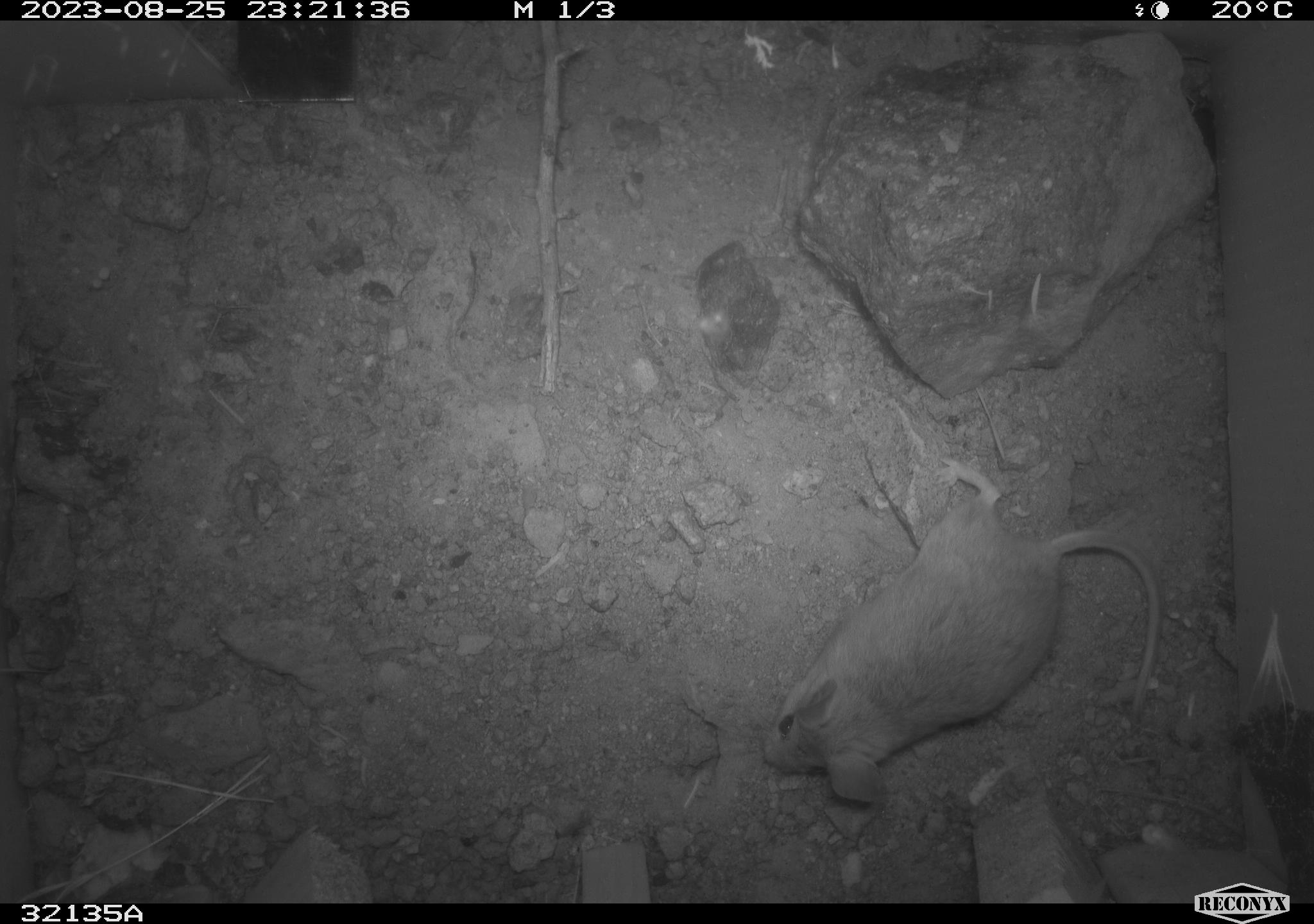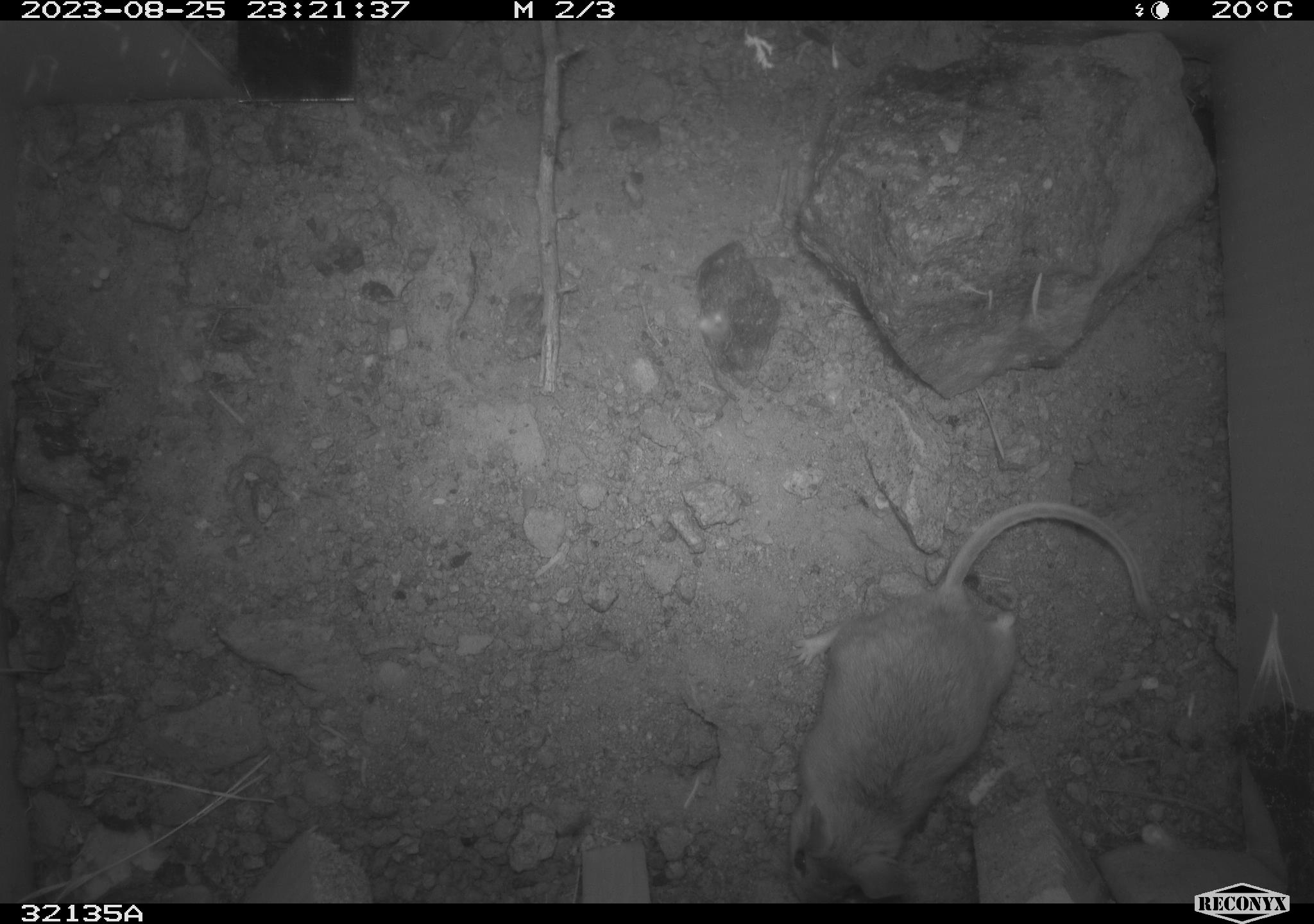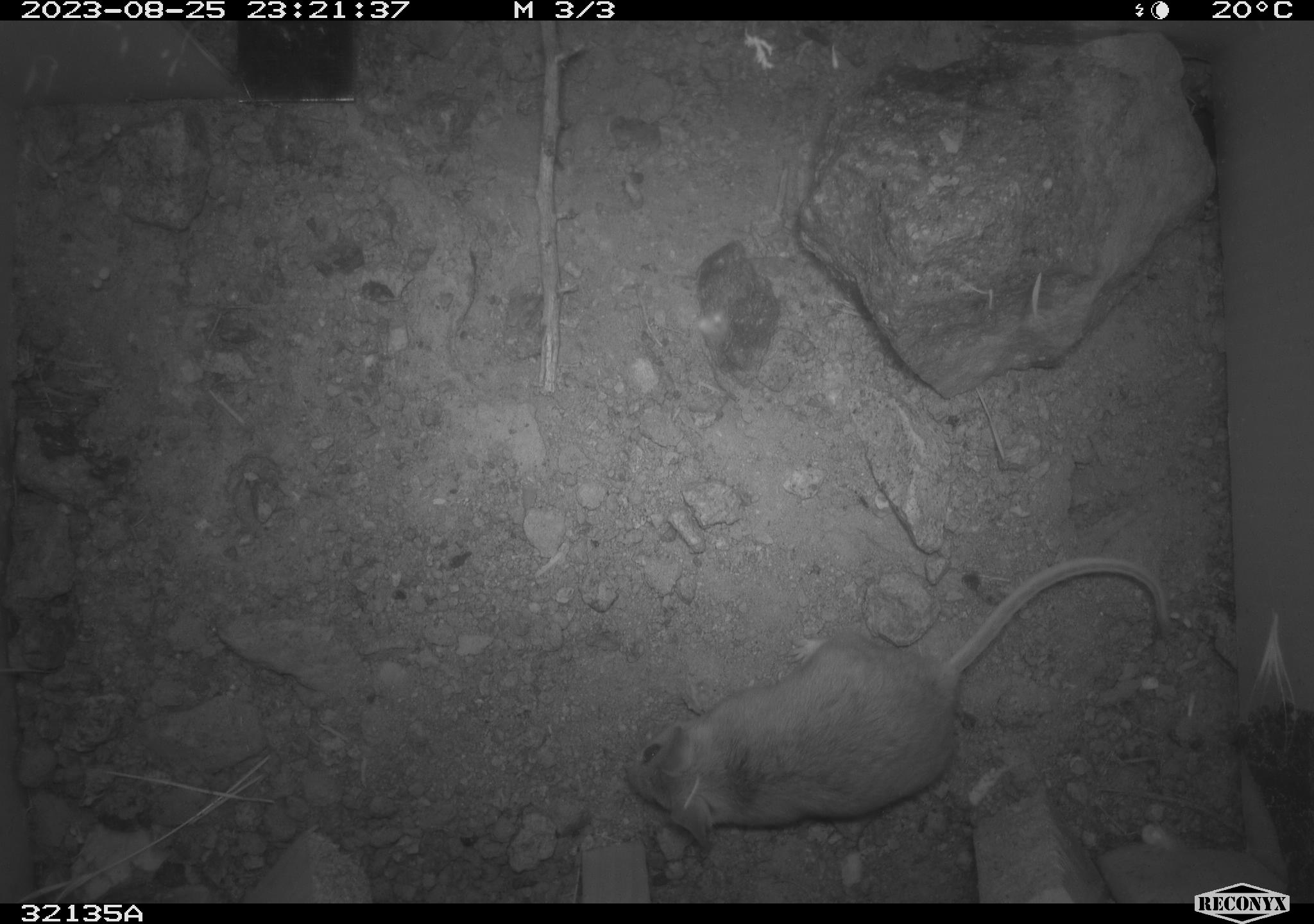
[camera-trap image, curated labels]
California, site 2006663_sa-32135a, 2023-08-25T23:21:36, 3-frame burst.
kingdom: Animalia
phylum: Chordata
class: Mammalia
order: Rodentia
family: Cricetidae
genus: Peromyscus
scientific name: Peromyscus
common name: deer mice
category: peromyscus species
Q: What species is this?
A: Peromyscus species (deer mice) (Peromyscus).